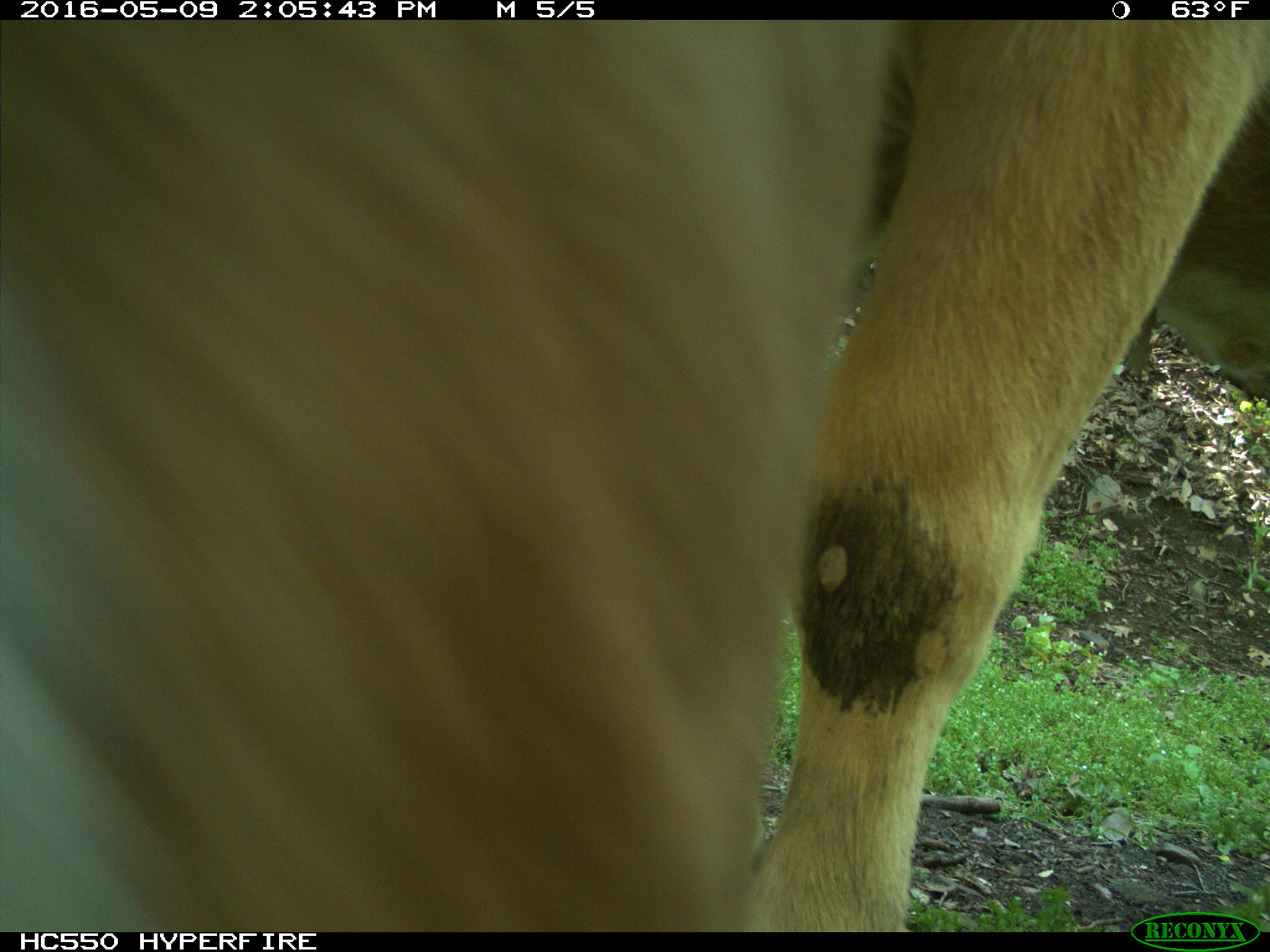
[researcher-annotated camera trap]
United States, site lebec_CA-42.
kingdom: Animalia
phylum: Chordata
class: Mammalia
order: Artiodactyla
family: Bovidae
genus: Bos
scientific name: Bos taurus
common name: domestic cow